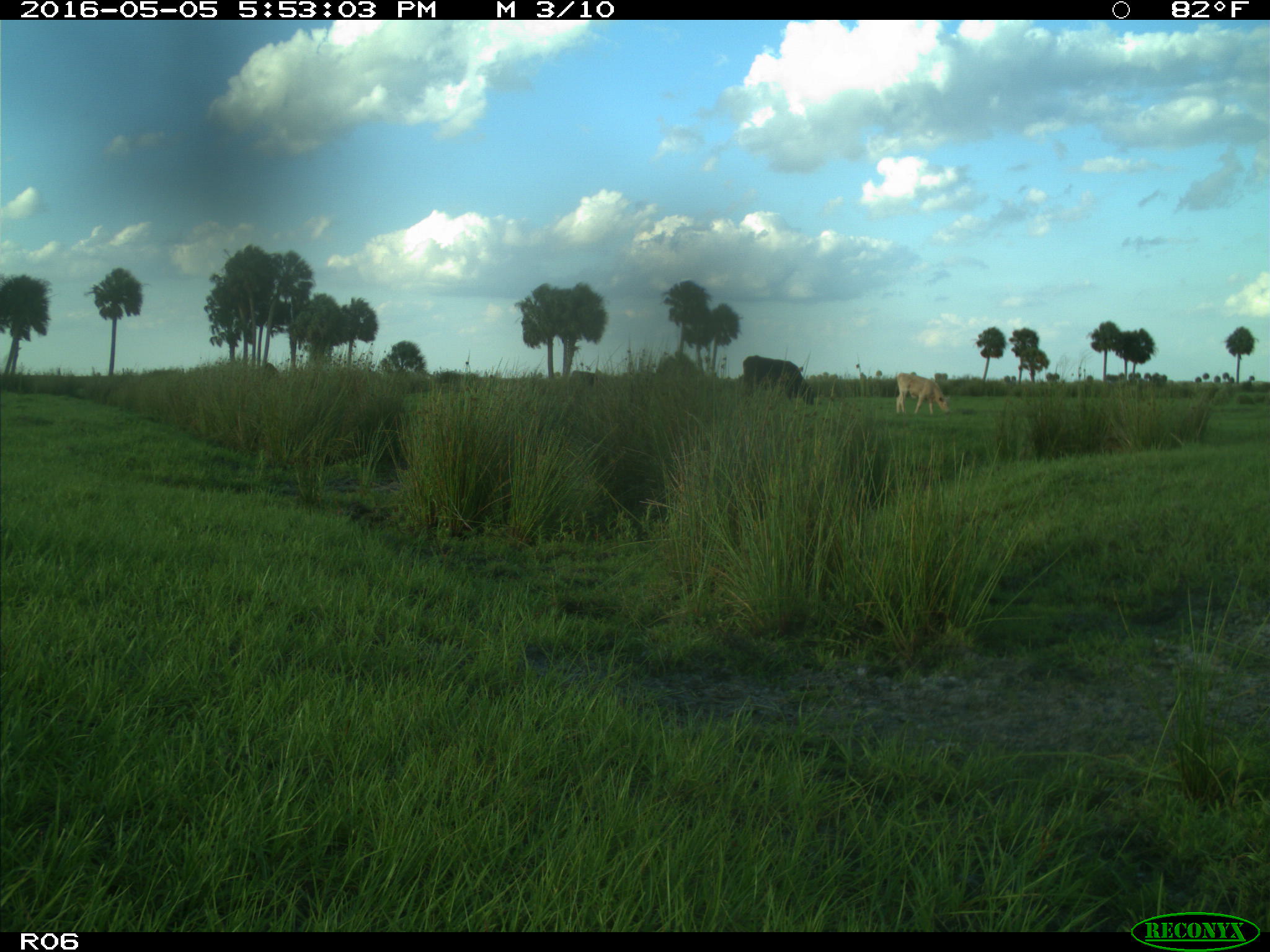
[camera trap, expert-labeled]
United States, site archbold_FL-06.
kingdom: Animalia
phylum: Chordata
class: Mammalia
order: Artiodactyla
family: Bovidae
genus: Bos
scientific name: Bos taurus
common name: domestic cow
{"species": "Bos taurus (domestic cow)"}